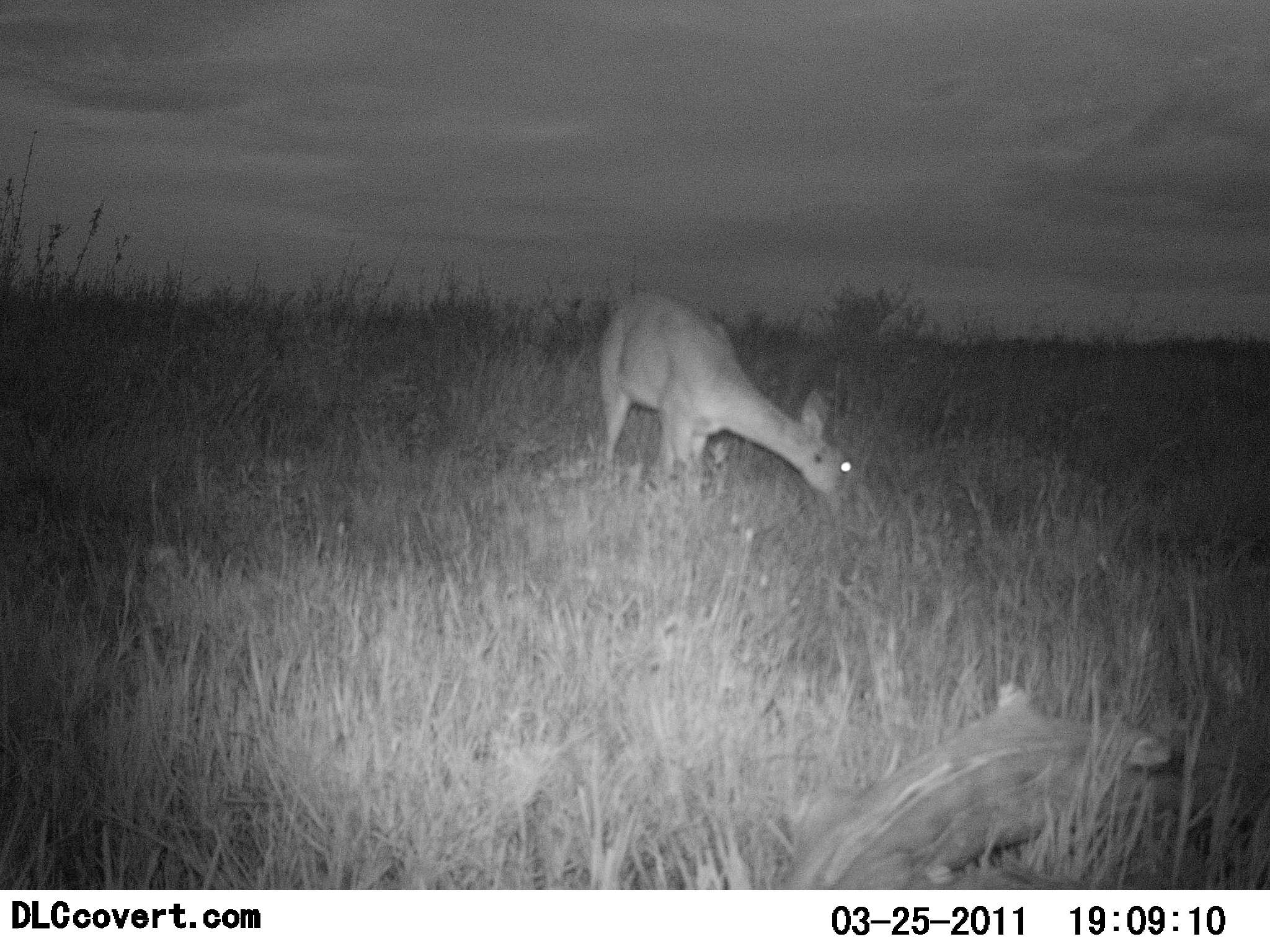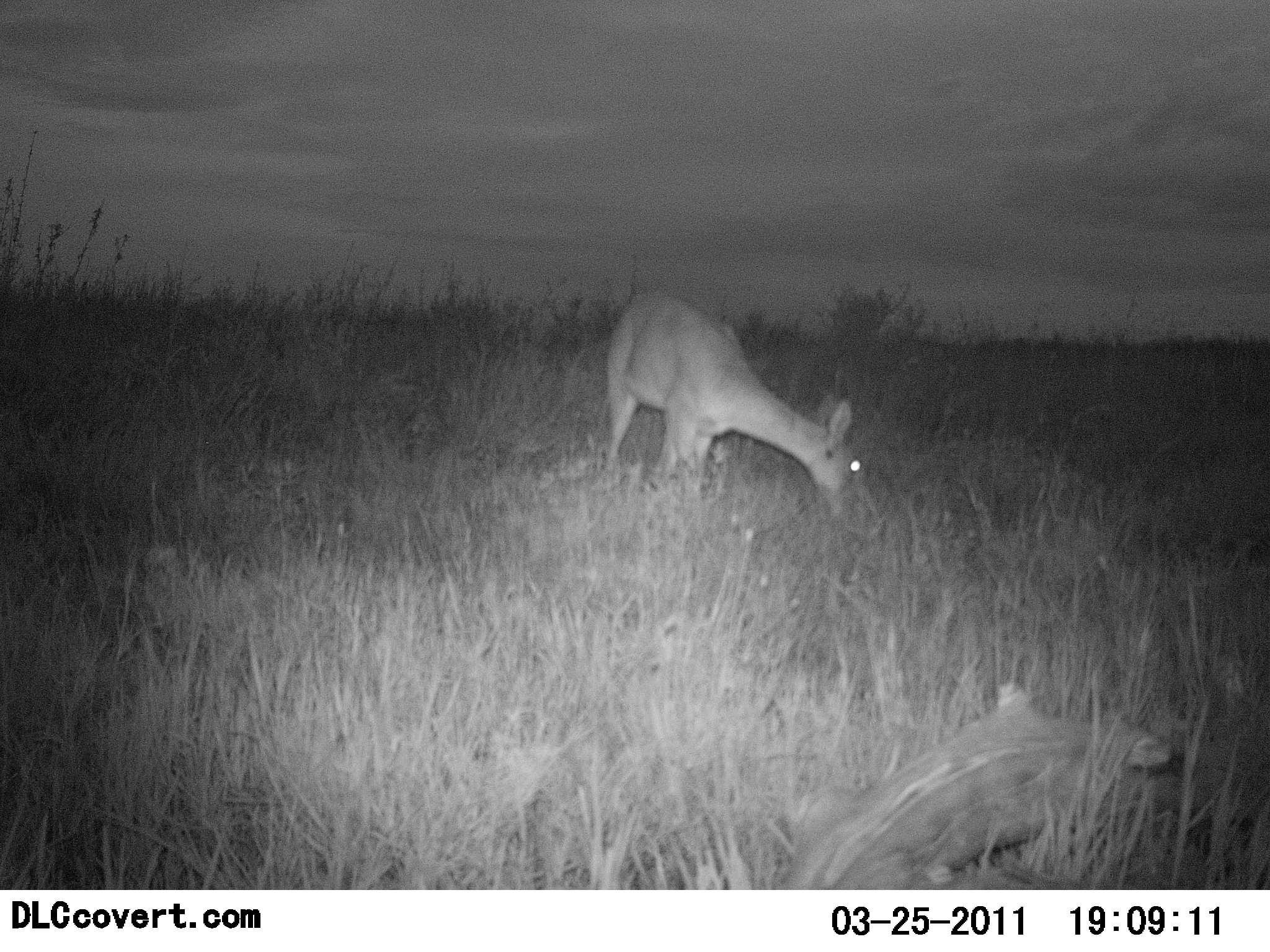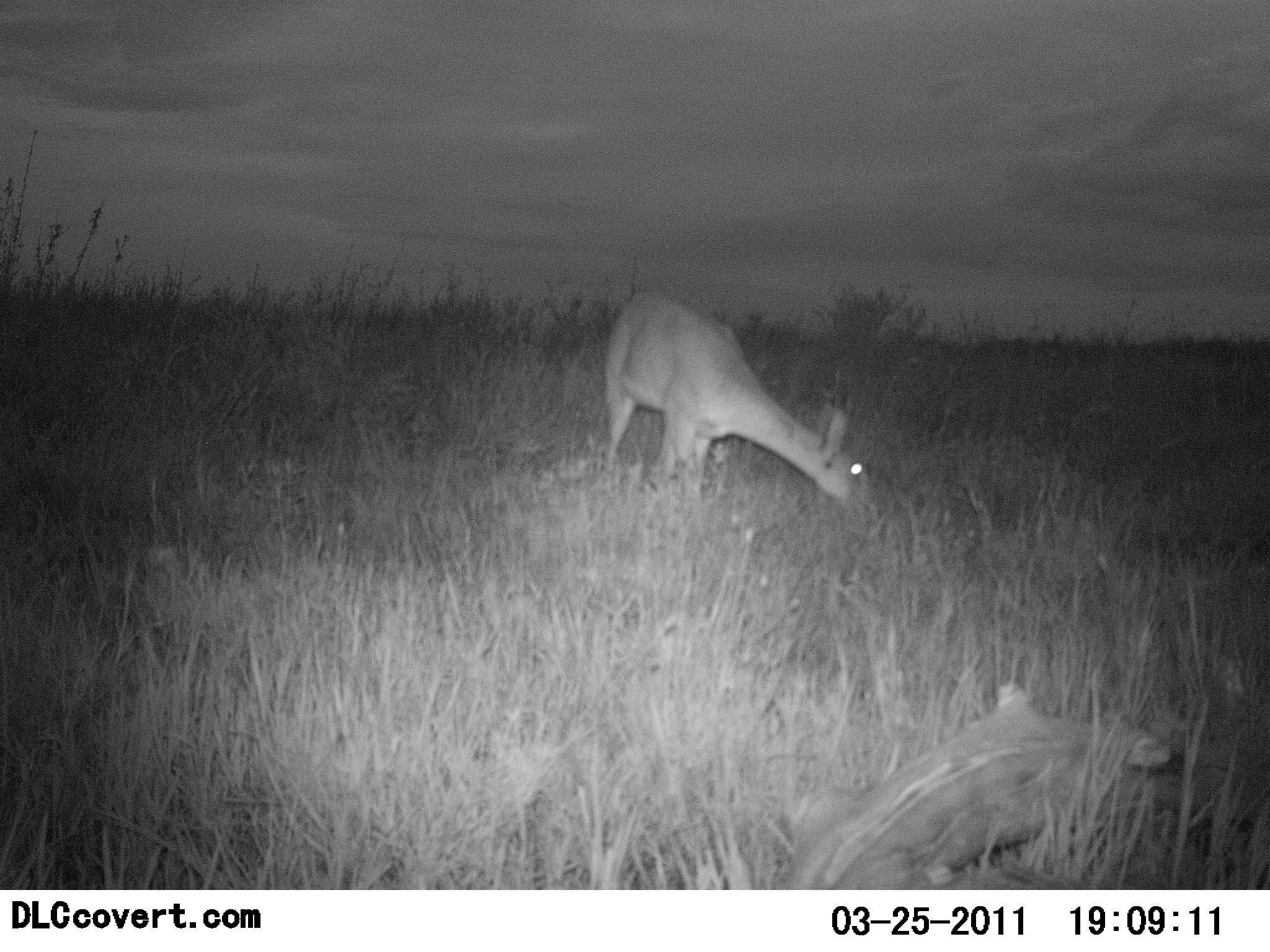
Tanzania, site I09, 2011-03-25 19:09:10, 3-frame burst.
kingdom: Animalia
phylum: Chordata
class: Mammalia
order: Artiodactyla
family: Bovidae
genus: Redunca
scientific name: Redunca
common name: reedbuck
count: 1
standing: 20%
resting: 0%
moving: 0%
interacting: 0%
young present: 0%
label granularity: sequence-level